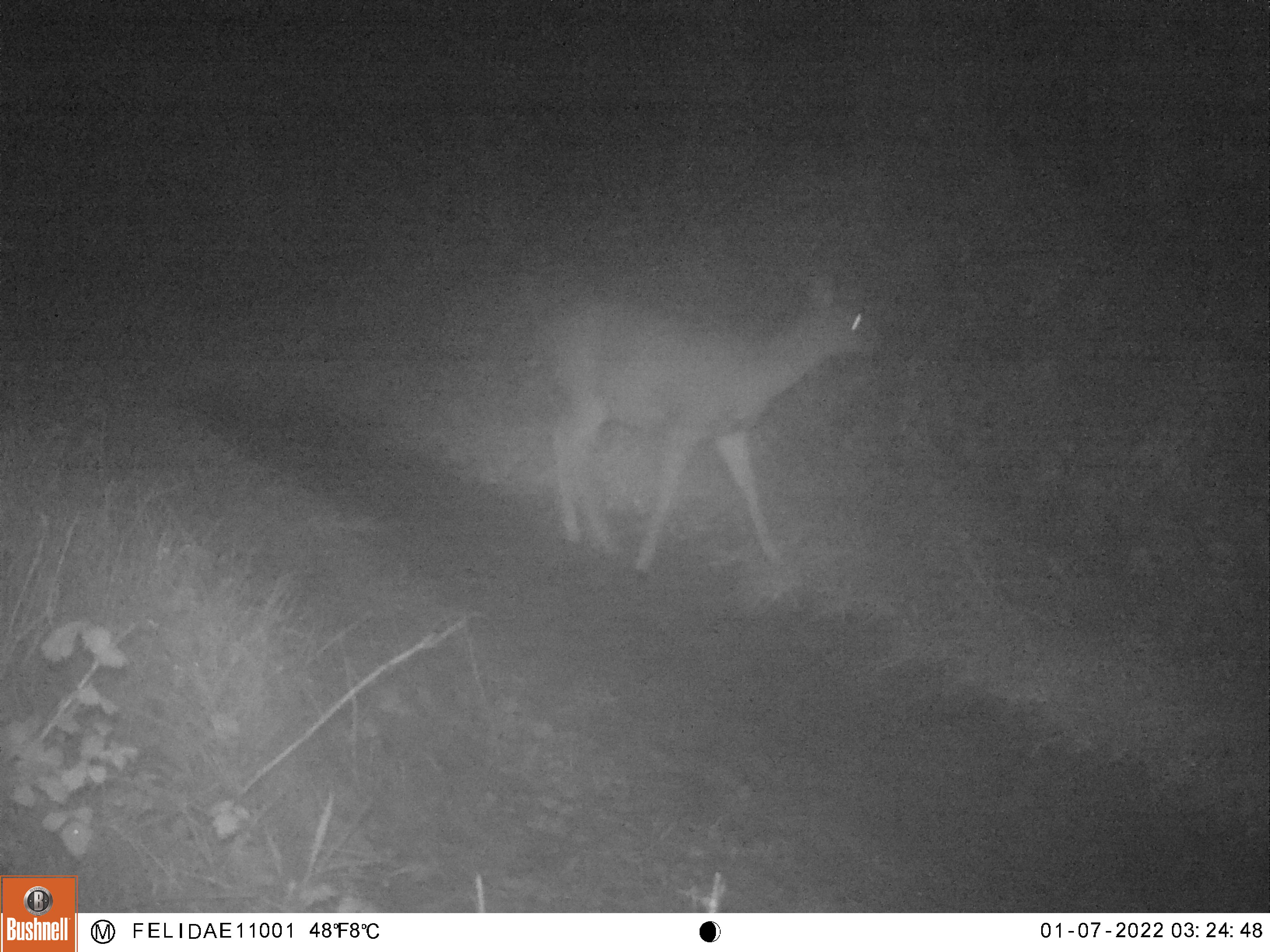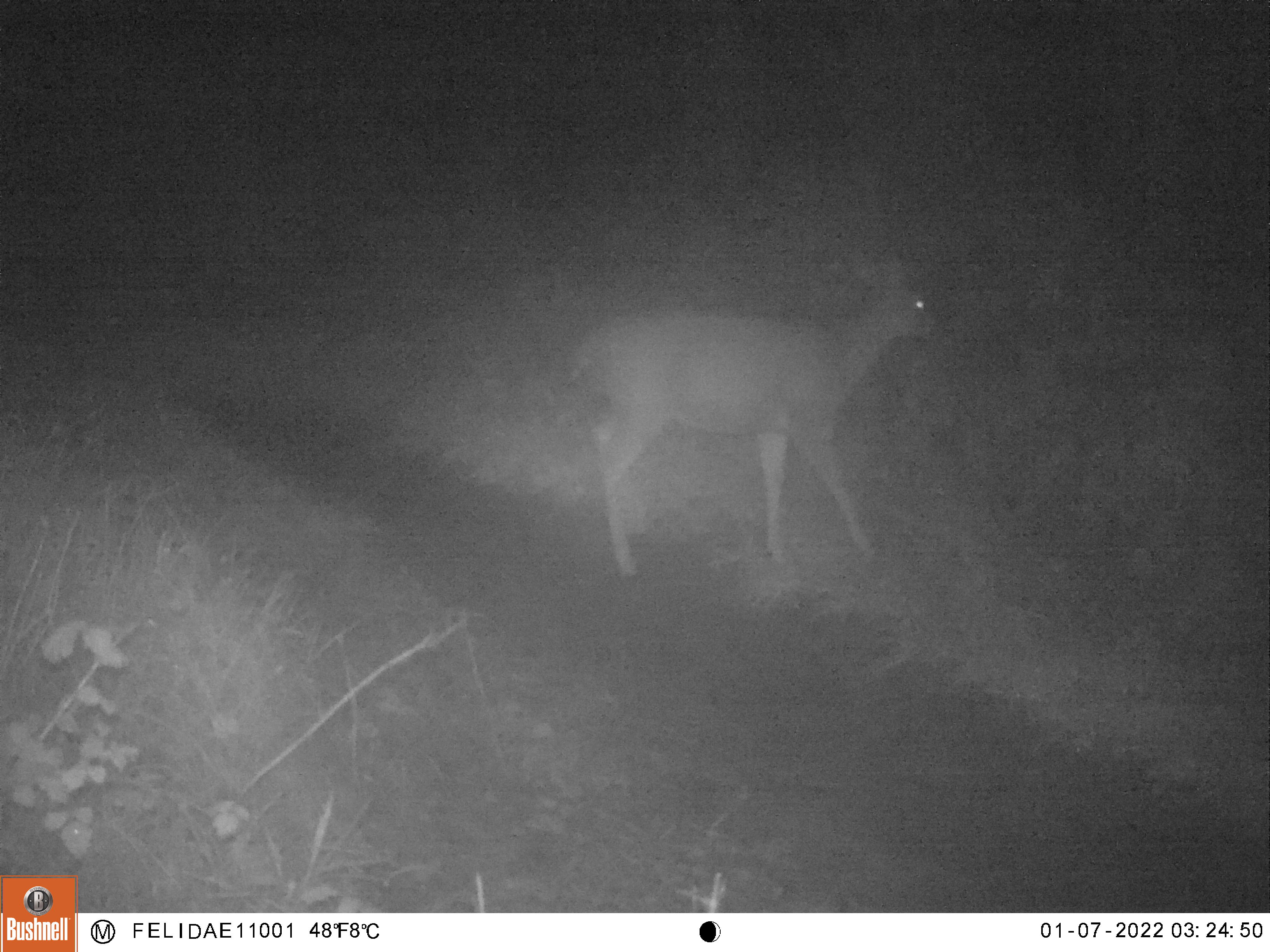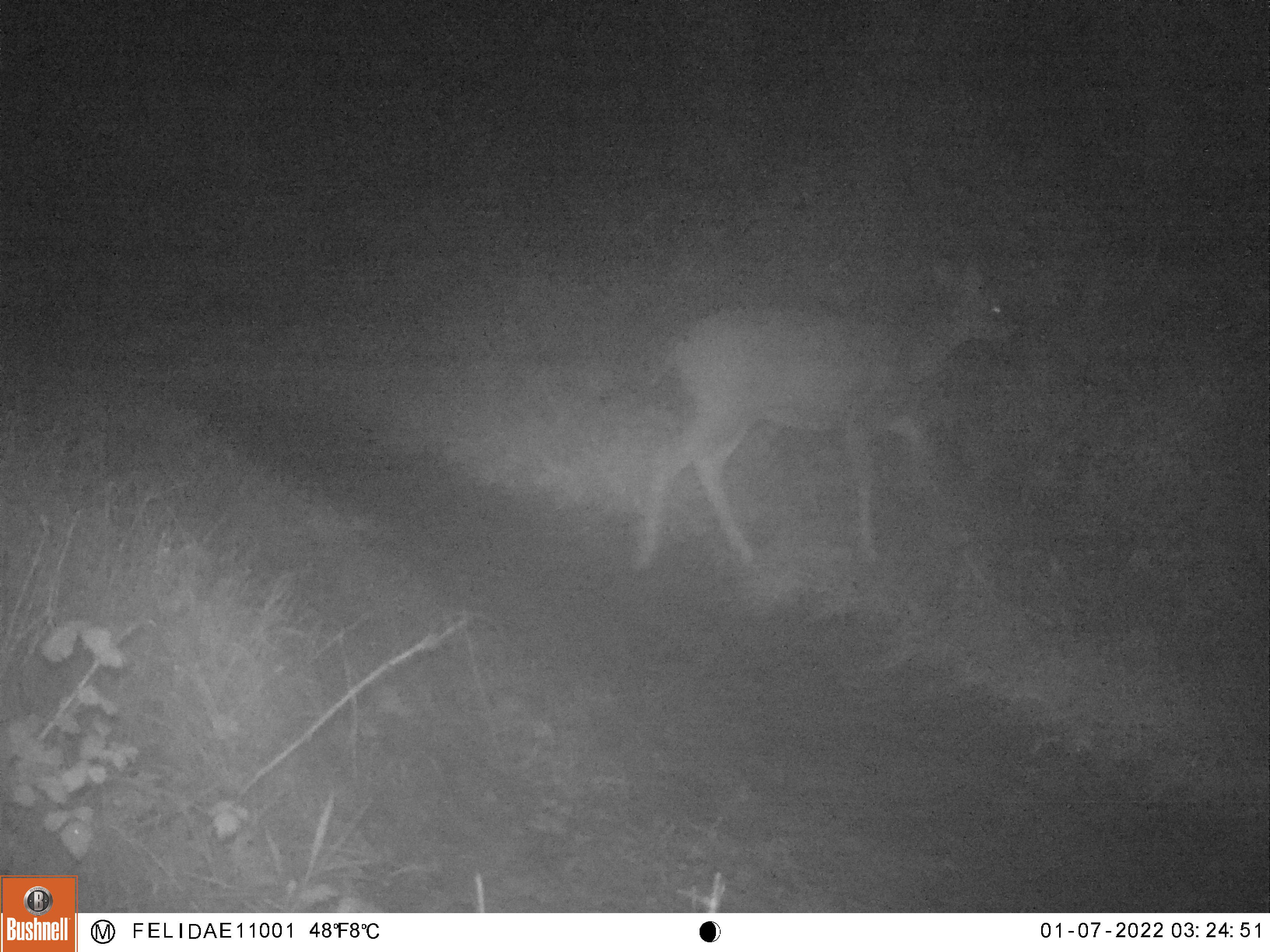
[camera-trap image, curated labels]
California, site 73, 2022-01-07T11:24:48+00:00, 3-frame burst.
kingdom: Animalia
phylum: Chordata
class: Mammalia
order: Artiodactyla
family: Cervidae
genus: Odocoileus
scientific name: Odocoileus hemionus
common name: mule deer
Mule deer (Odocoileus hemionus).